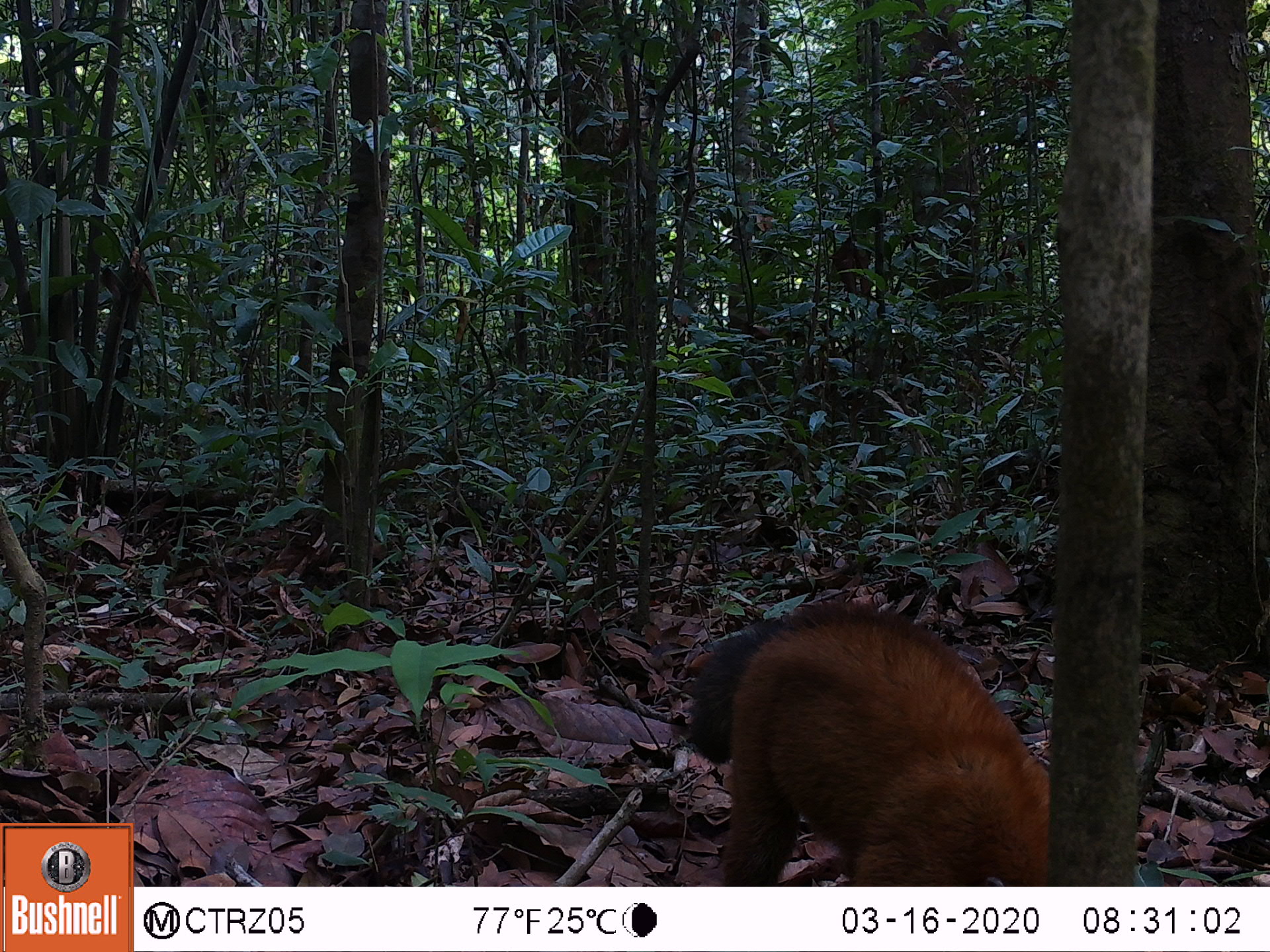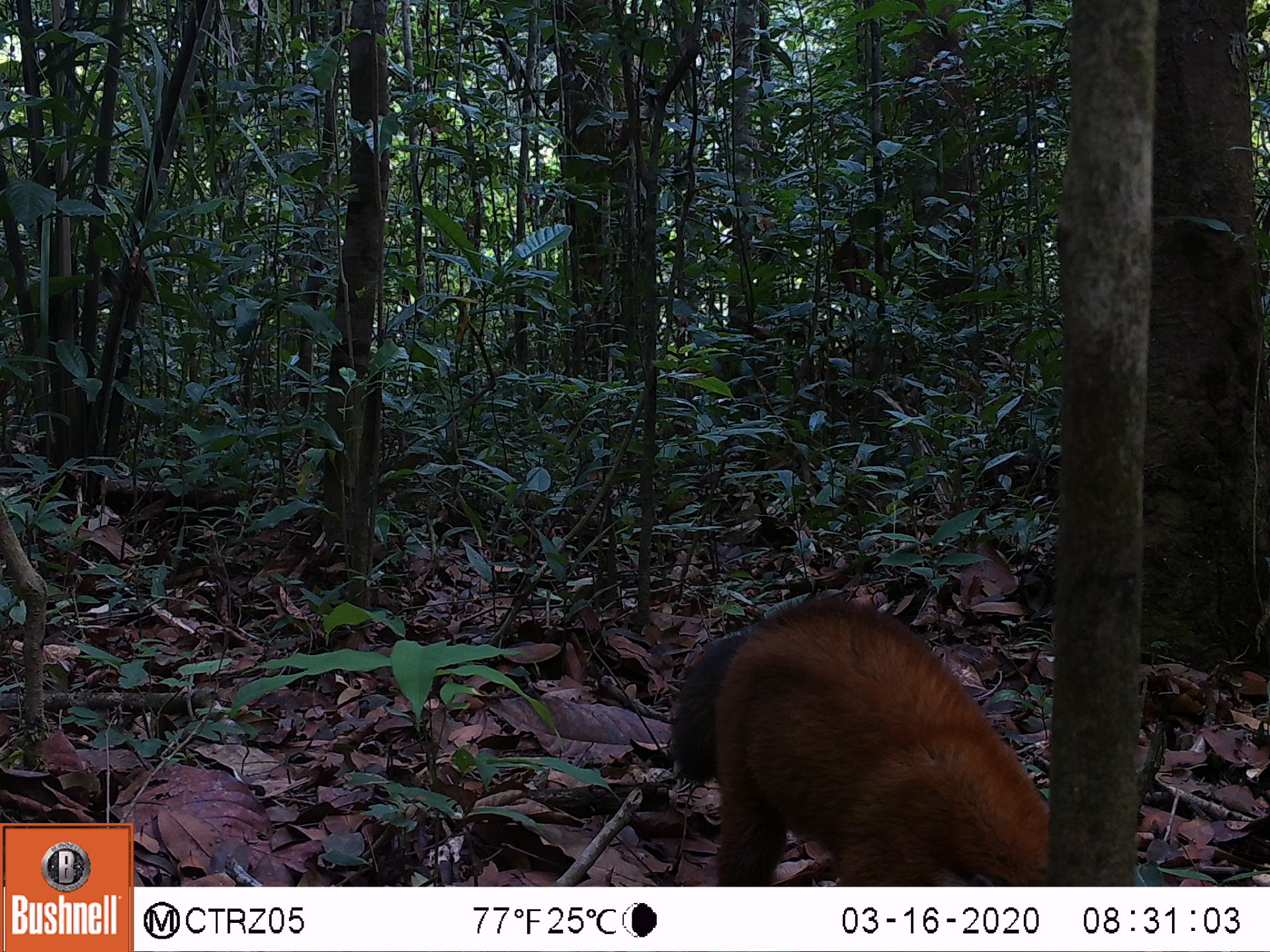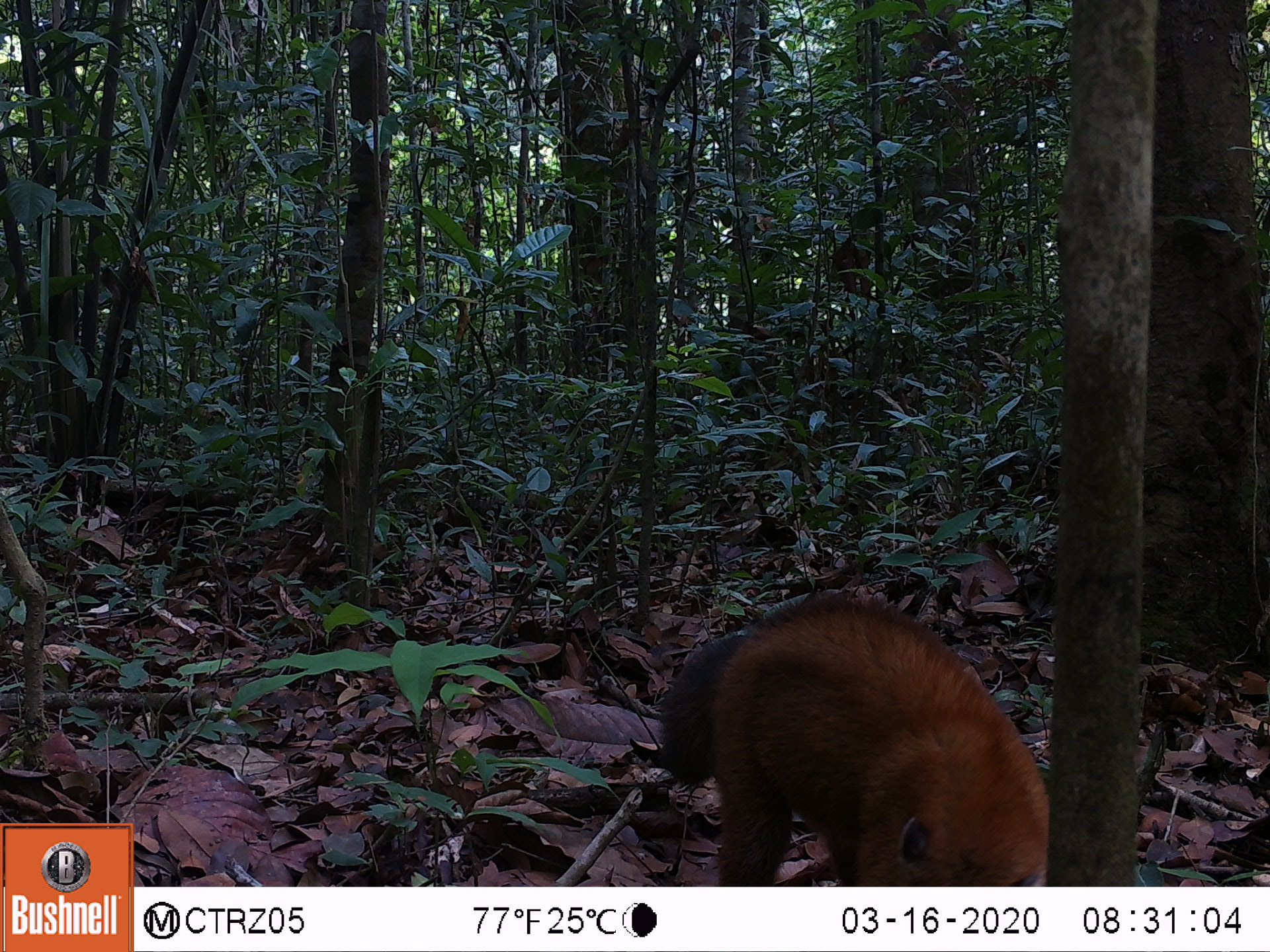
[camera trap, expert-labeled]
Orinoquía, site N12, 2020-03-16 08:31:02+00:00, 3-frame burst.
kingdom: Animalia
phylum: Chordata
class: Mammalia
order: Carnivora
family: Procyonidae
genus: Nasua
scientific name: Nasua nasua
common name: south american coati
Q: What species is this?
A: South american coati (Nasua nasua).